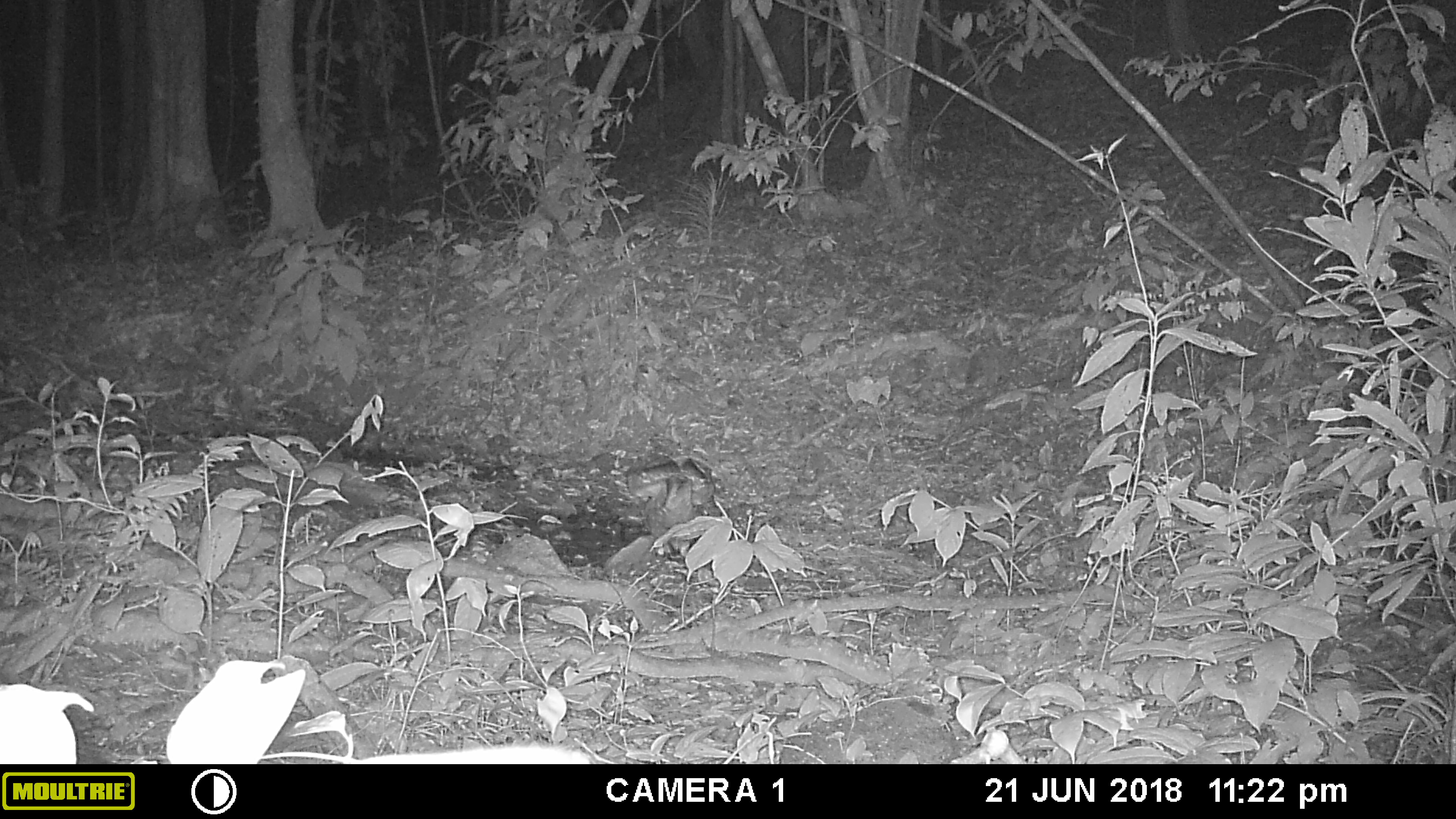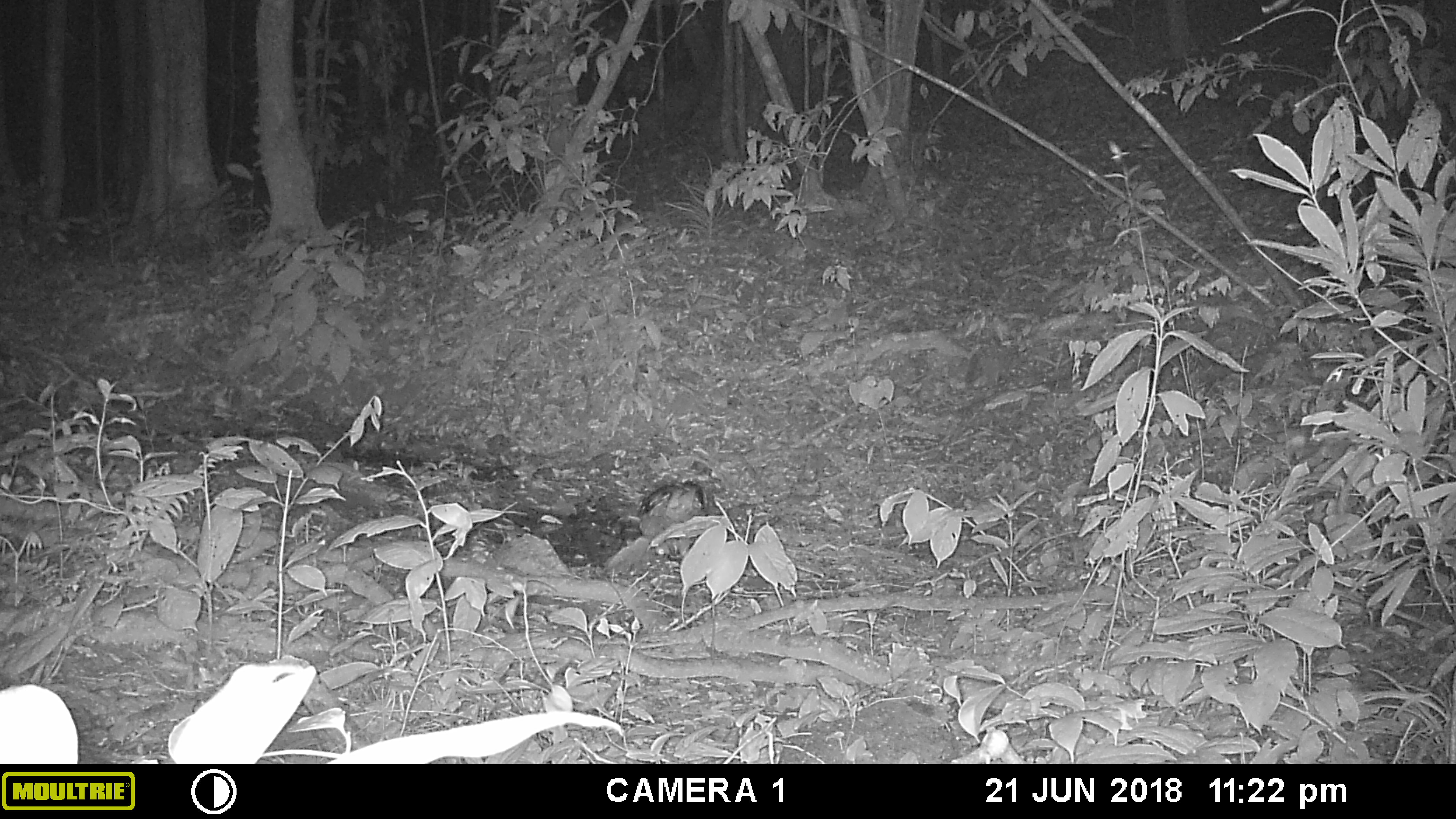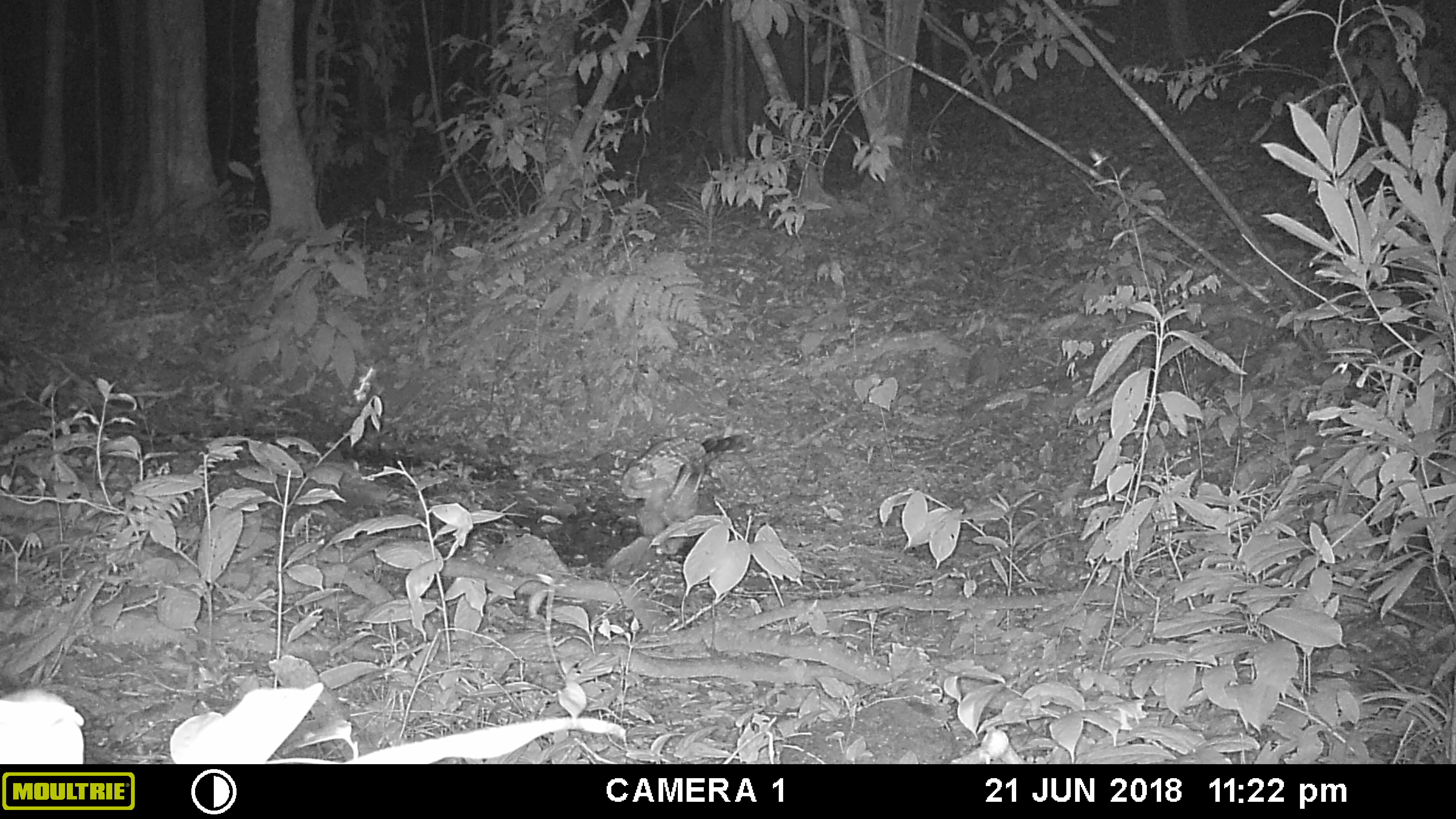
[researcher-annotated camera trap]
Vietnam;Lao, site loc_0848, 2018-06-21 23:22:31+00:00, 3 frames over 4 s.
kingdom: Animalia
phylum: Chordata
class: Aves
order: Strigiformes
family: Strigidae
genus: Strix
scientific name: Strix leptogrammica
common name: brown wood owl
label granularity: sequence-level